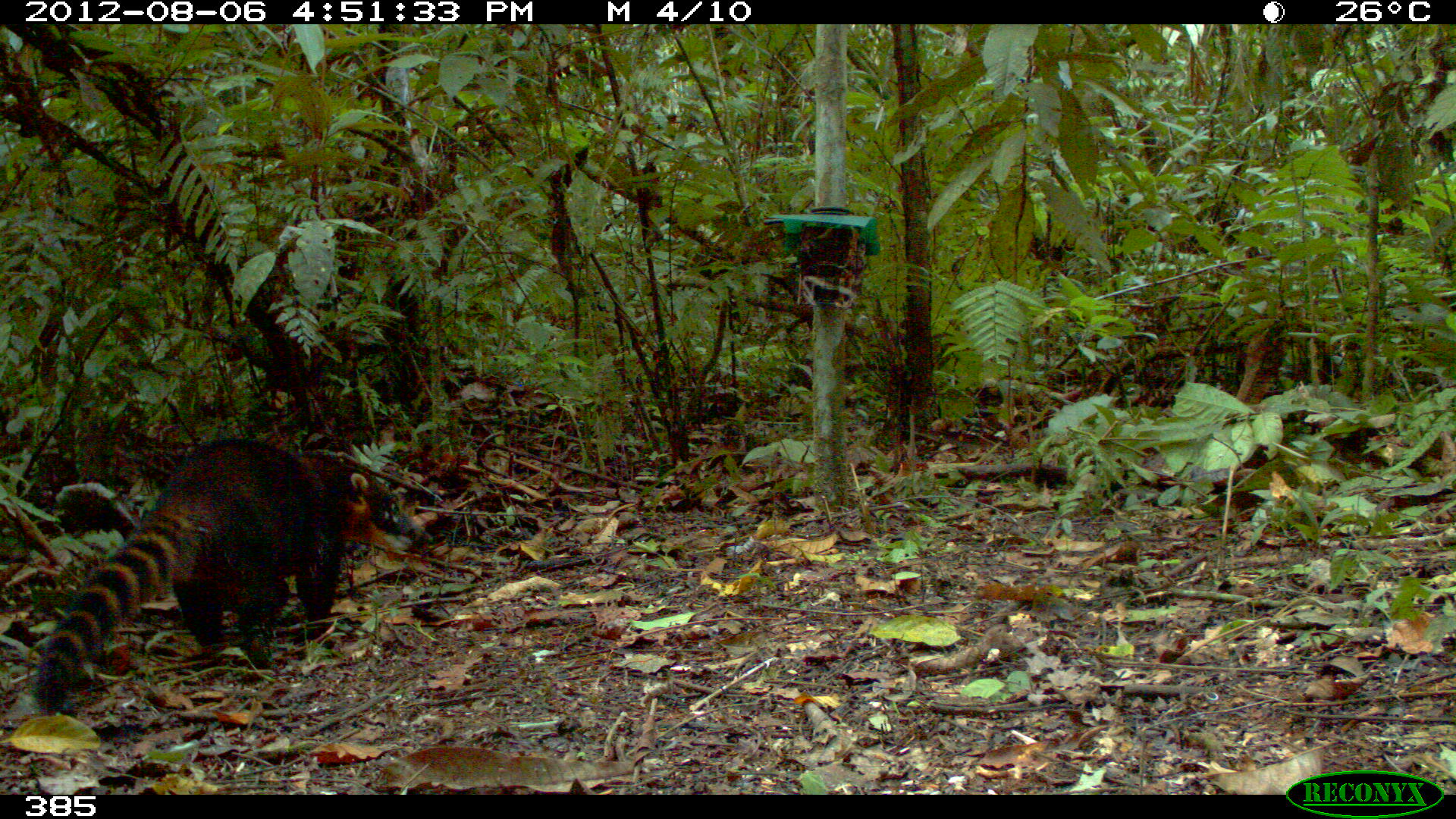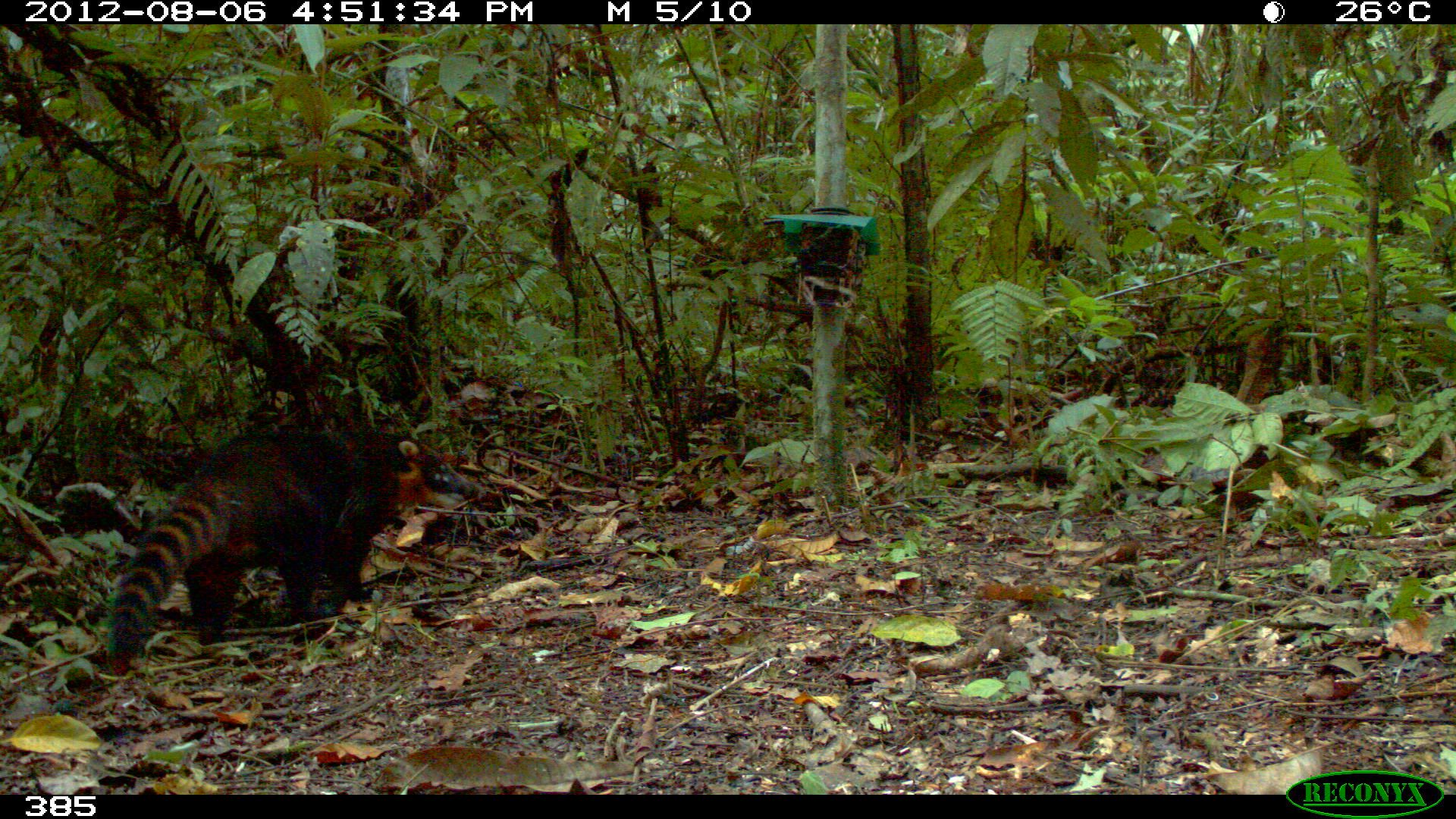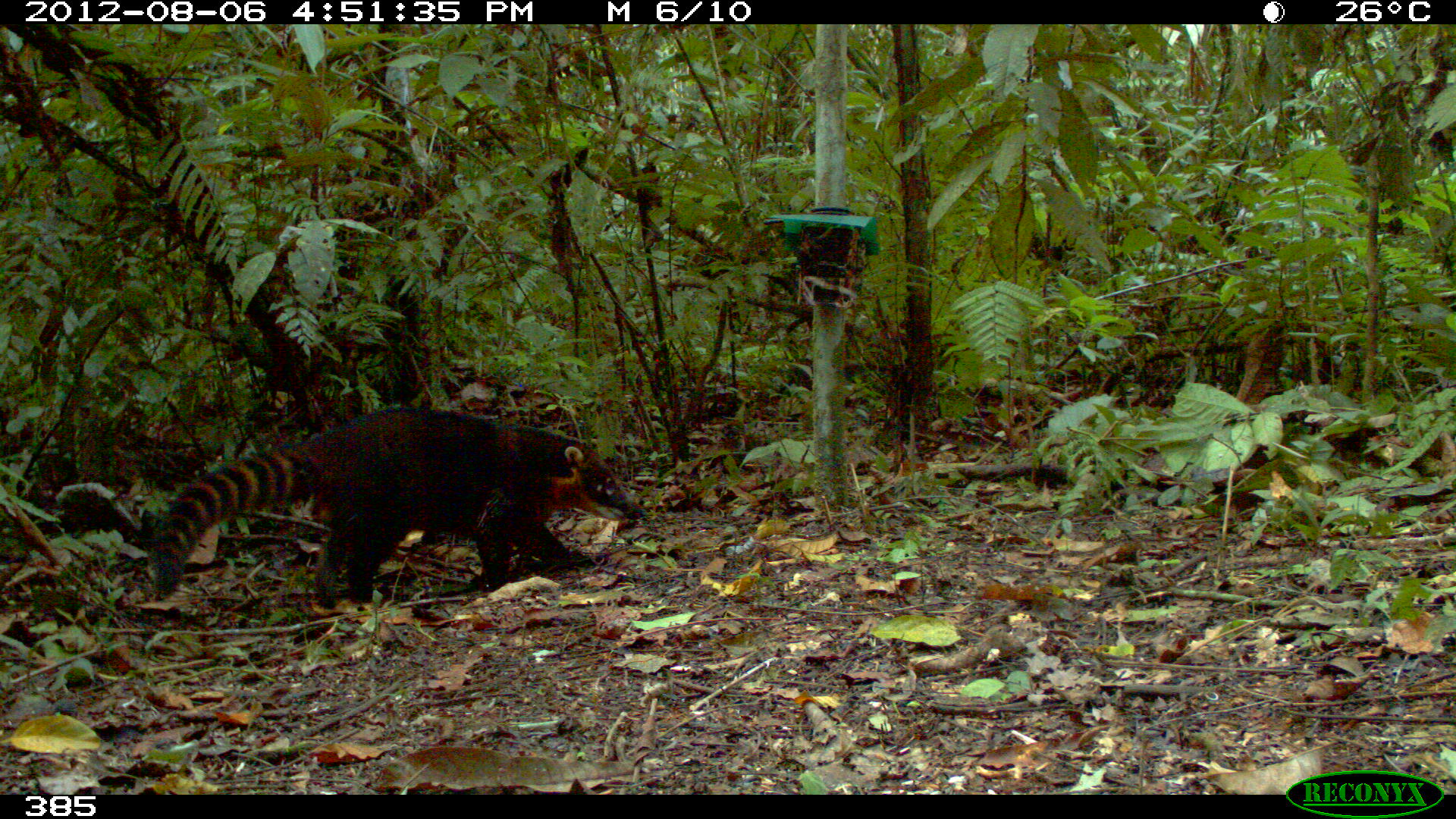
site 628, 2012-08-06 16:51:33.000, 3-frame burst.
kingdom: Animalia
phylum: Chordata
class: Mammalia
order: Carnivora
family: Procyonidae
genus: Nasua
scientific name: Nasua nasua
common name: south american coati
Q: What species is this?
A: Nasua nasua (south american coati).